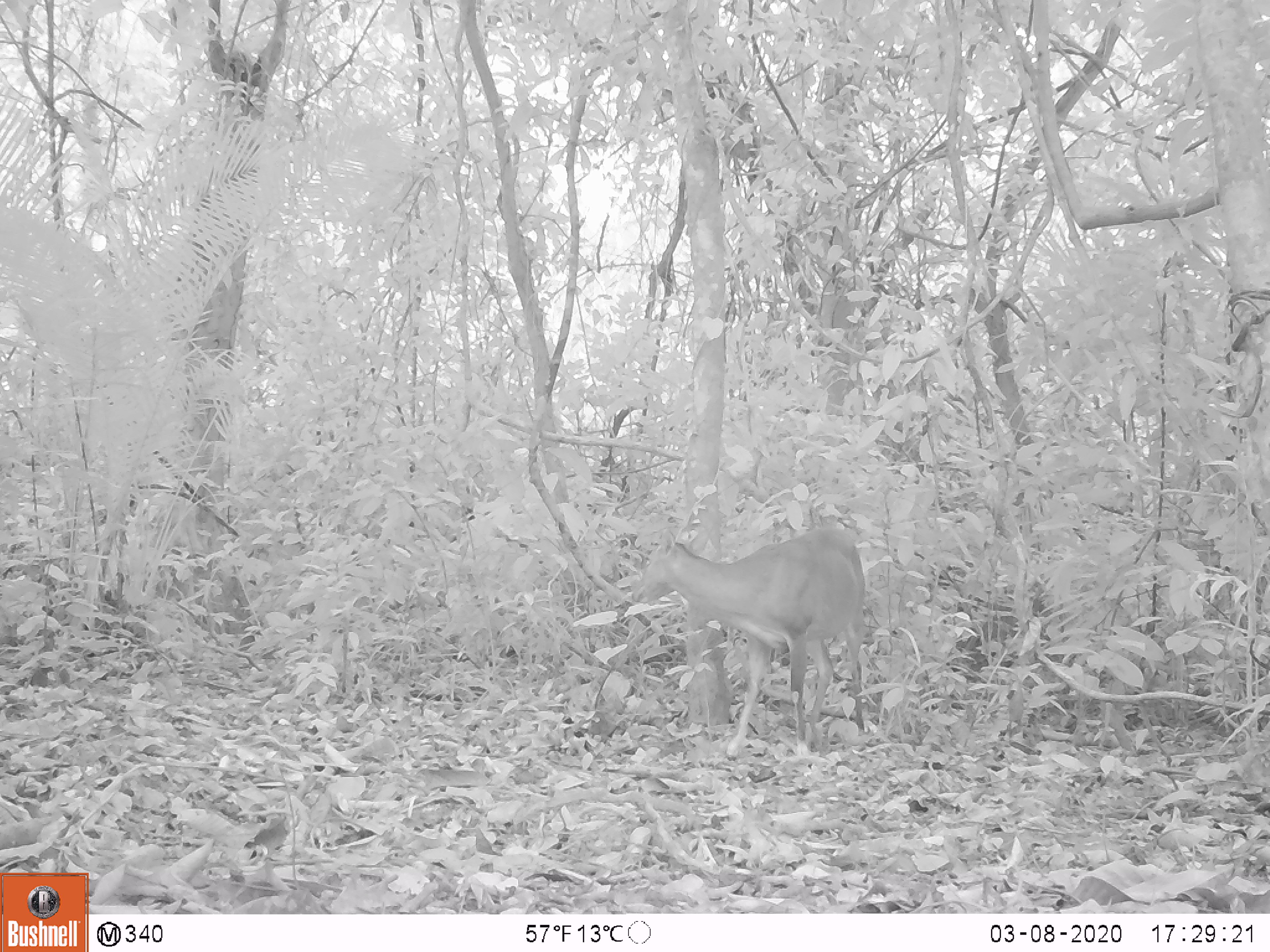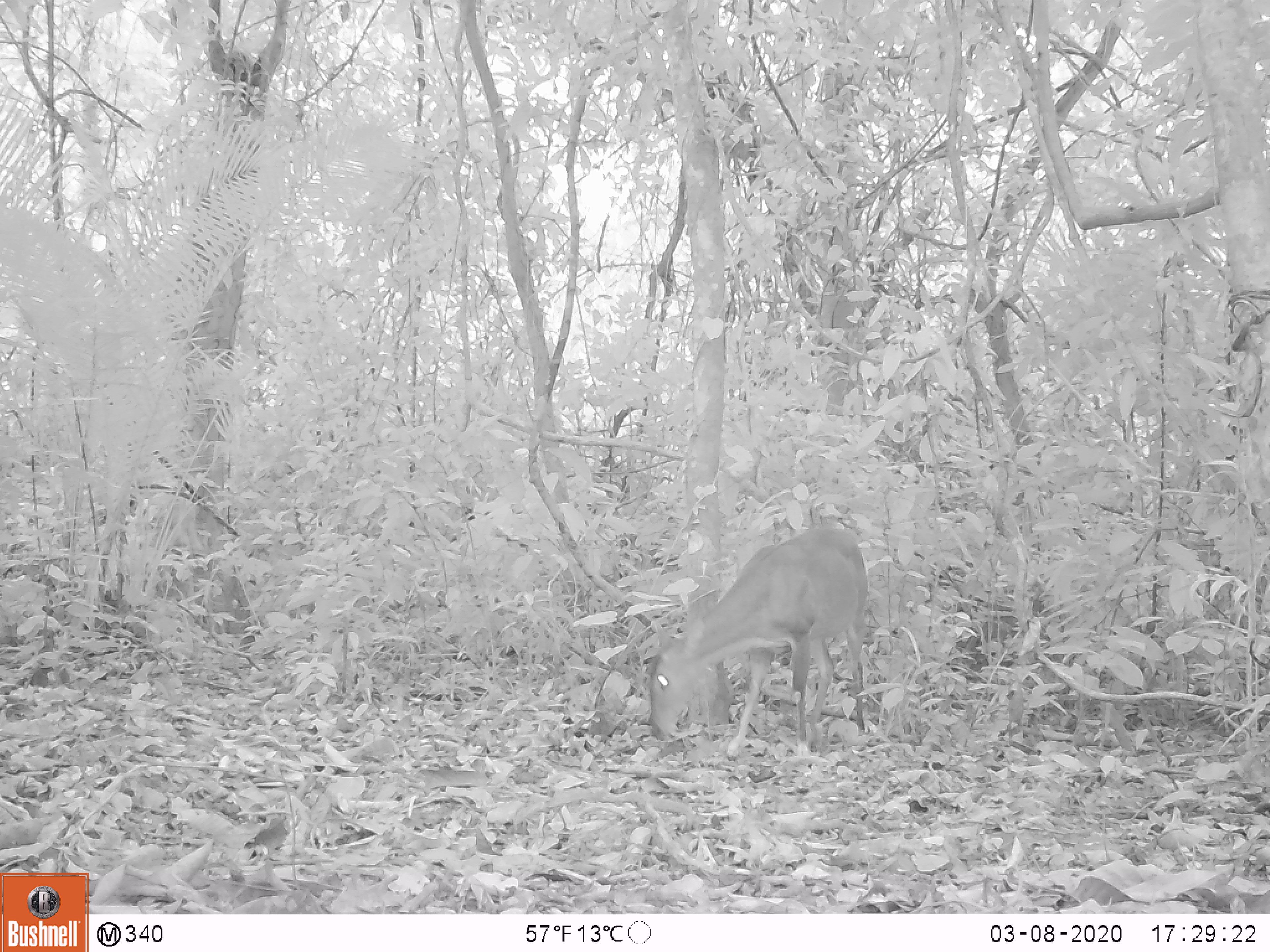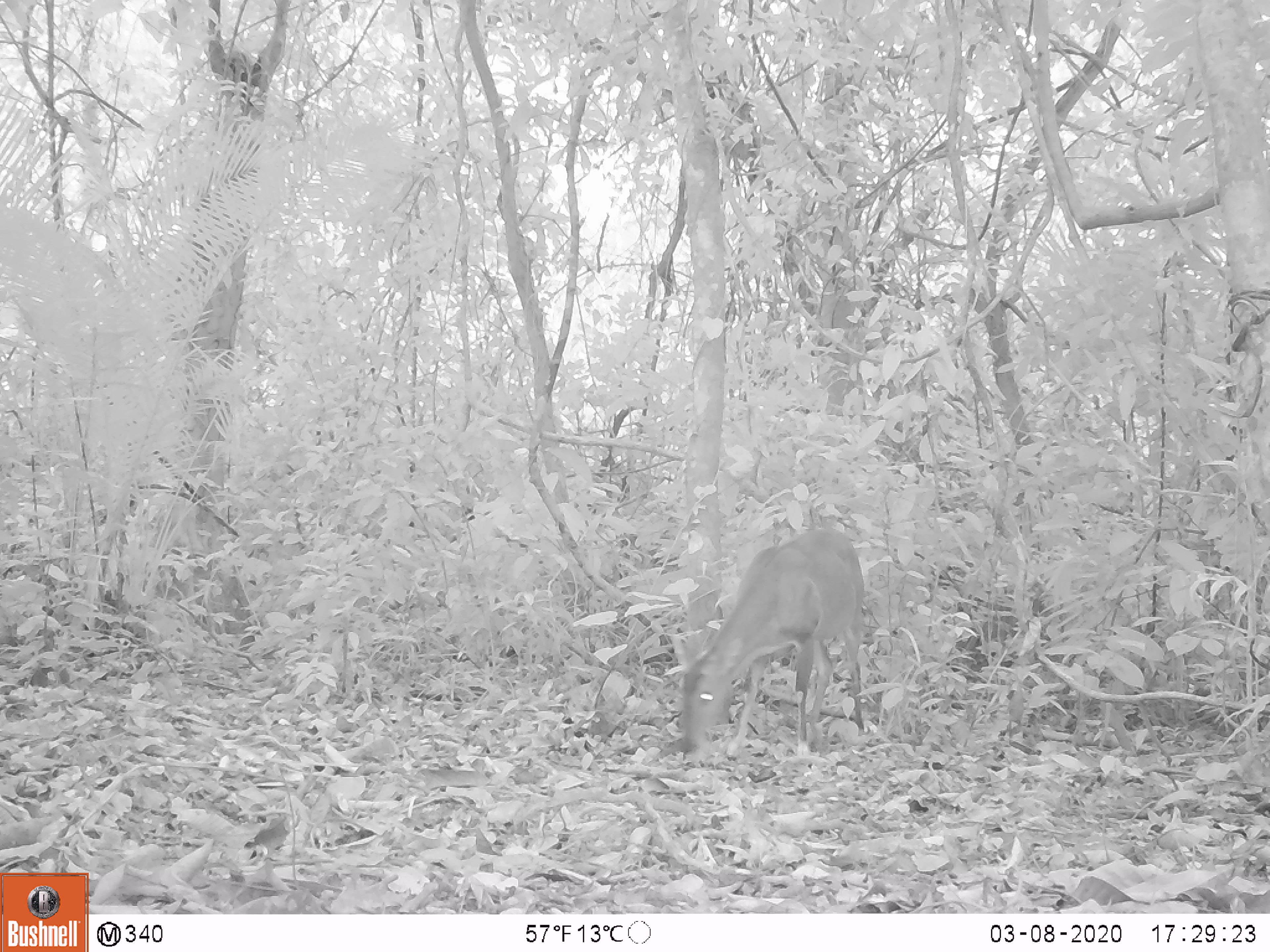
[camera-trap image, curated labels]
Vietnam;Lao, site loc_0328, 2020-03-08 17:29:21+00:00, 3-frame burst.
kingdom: Animalia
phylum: Chordata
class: Mammalia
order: Artiodactyla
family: Cervidae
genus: Muntiacus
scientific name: Muntiacus vuquangensis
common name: large-antlered muntjac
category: large antlered muntjac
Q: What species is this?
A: Large antlered muntjac (large-antlered muntjac) (Muntiacus vuquangensis).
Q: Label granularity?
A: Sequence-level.